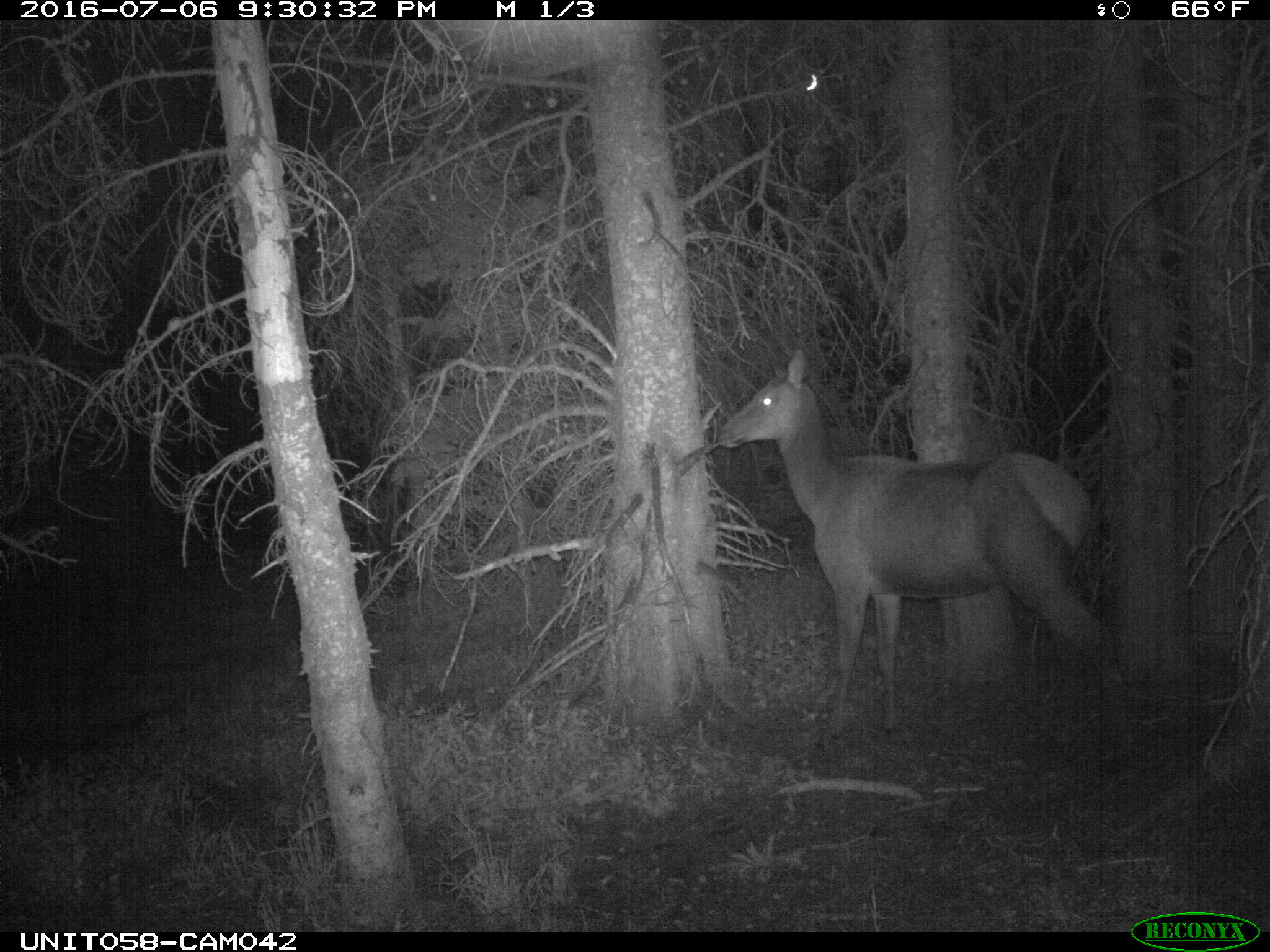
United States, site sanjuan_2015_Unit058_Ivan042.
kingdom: Animalia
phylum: Chordata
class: Mammalia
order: Artiodactyla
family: Cervidae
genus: Cervus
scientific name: Cervus elaphus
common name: red deer